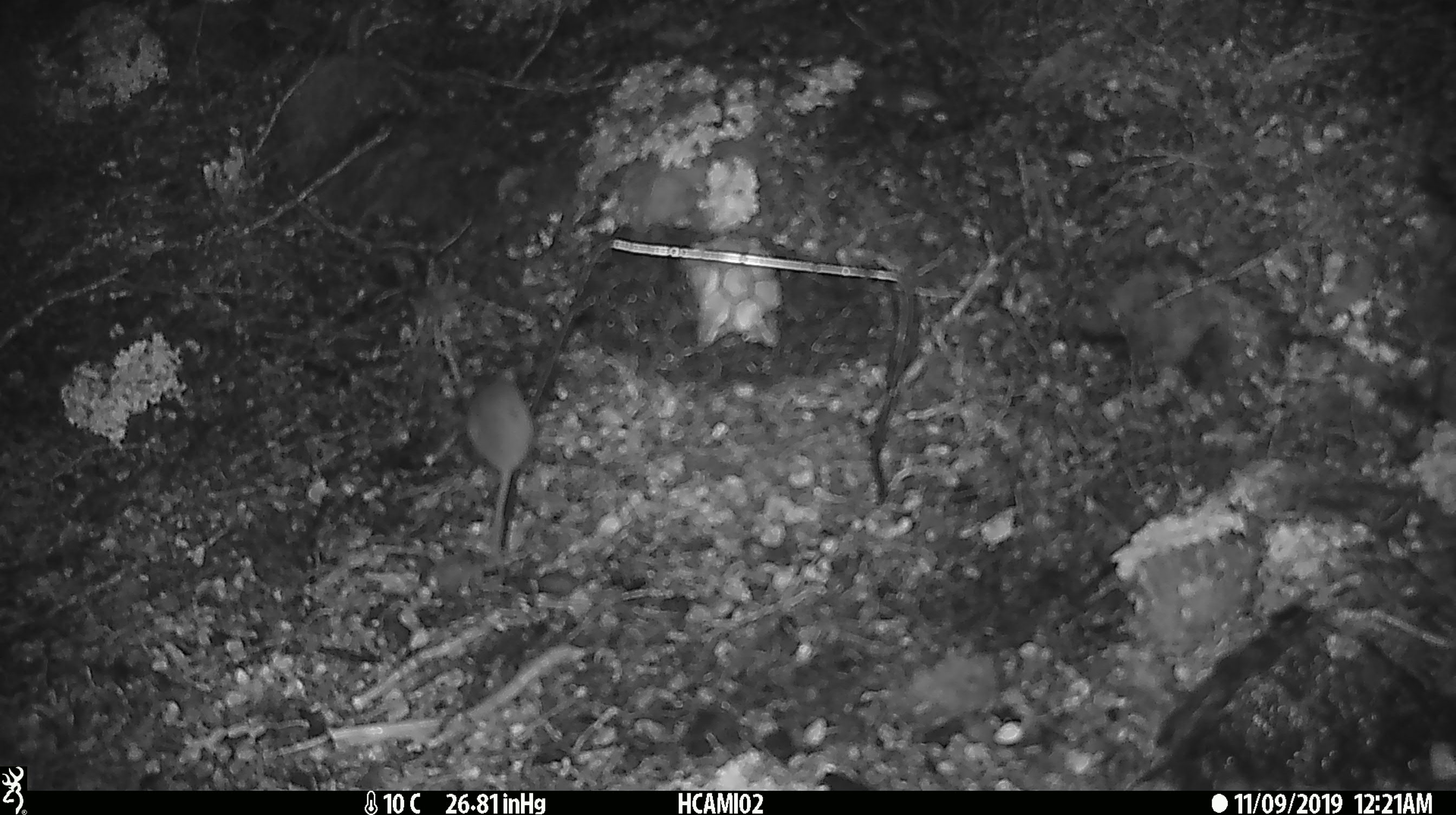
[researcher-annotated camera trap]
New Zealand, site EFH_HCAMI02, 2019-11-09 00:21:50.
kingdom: Animalia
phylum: Chordata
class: Mammalia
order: Rodentia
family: Muridae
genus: Mus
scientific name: Mus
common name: mouse